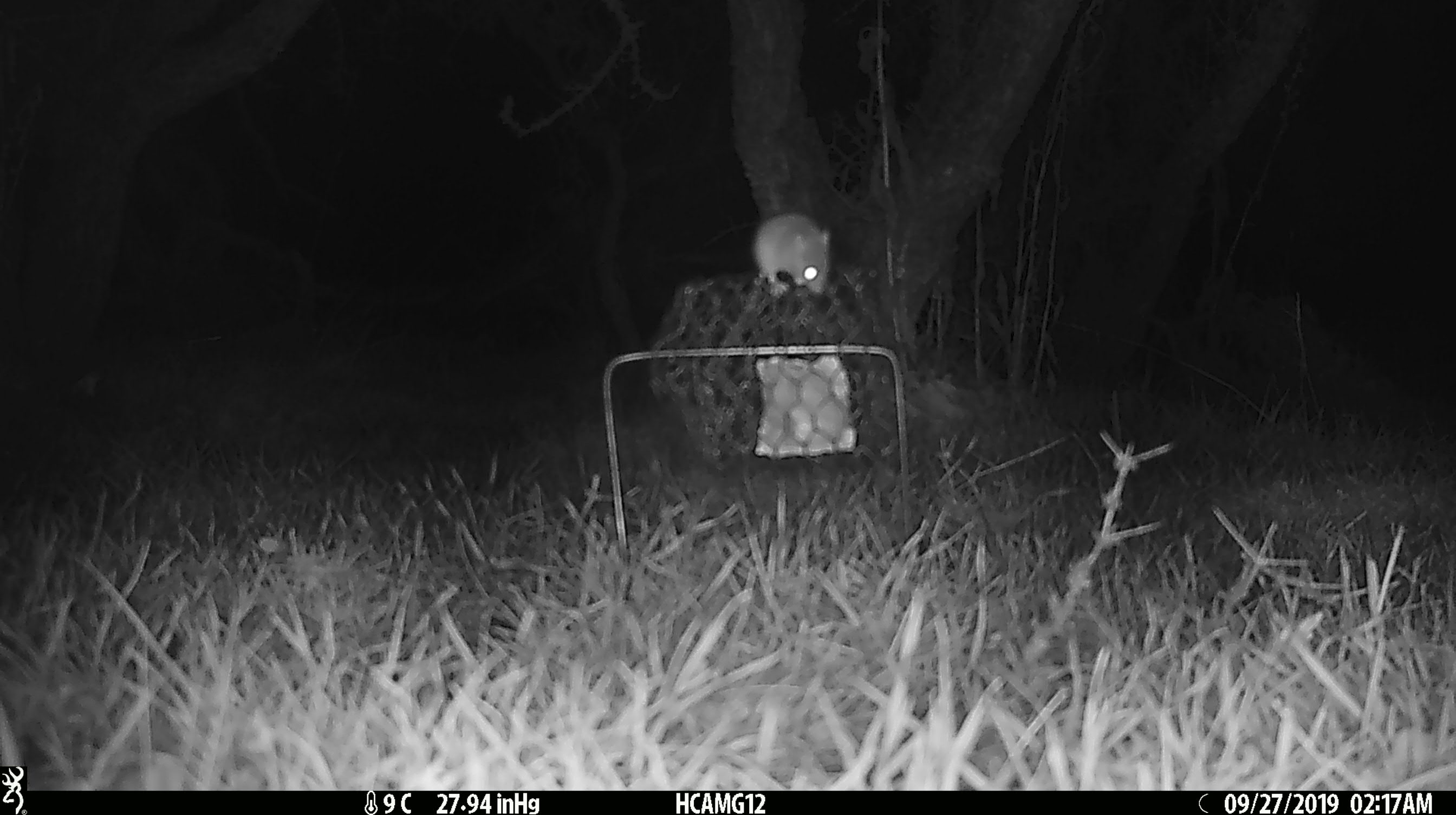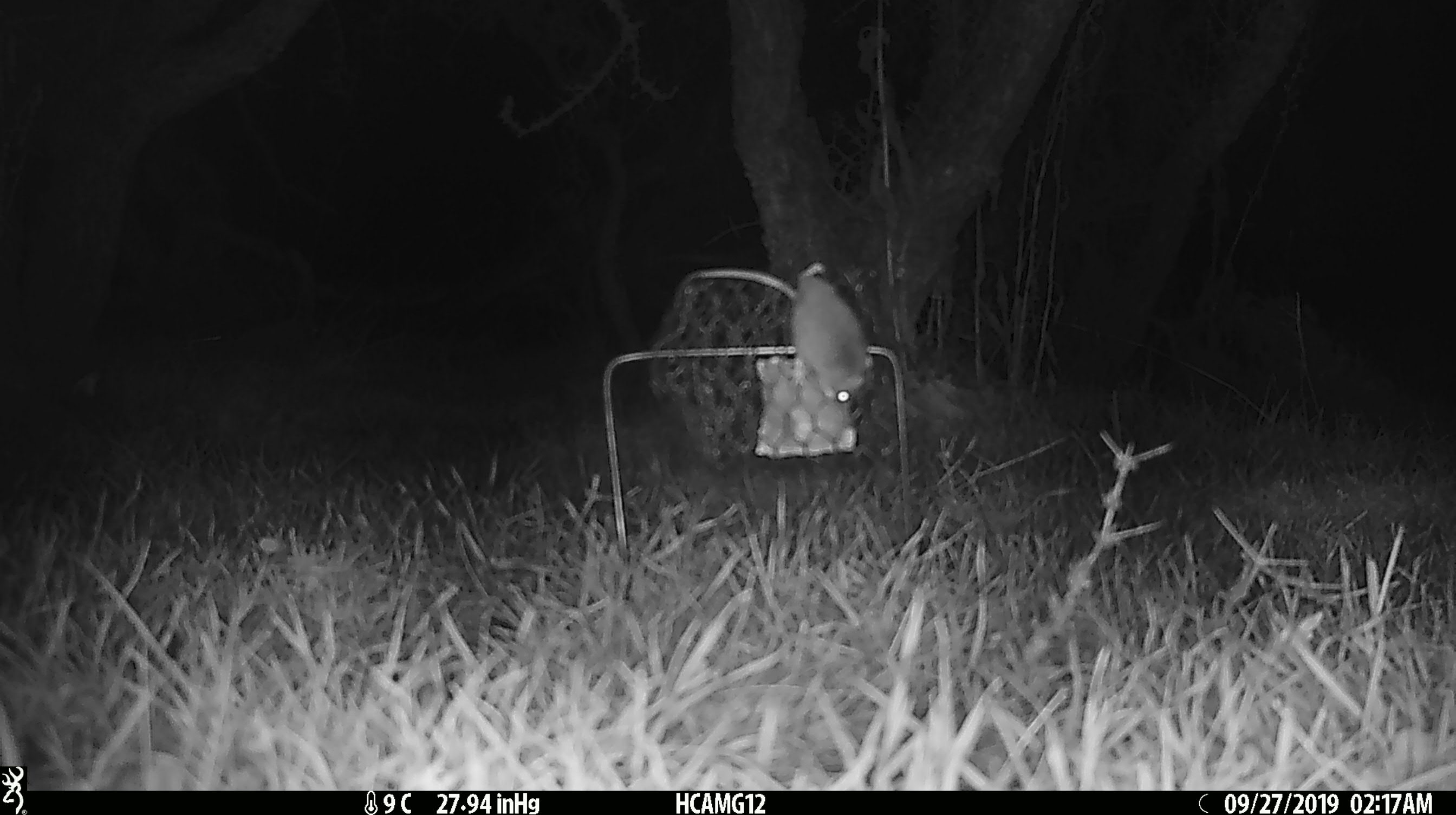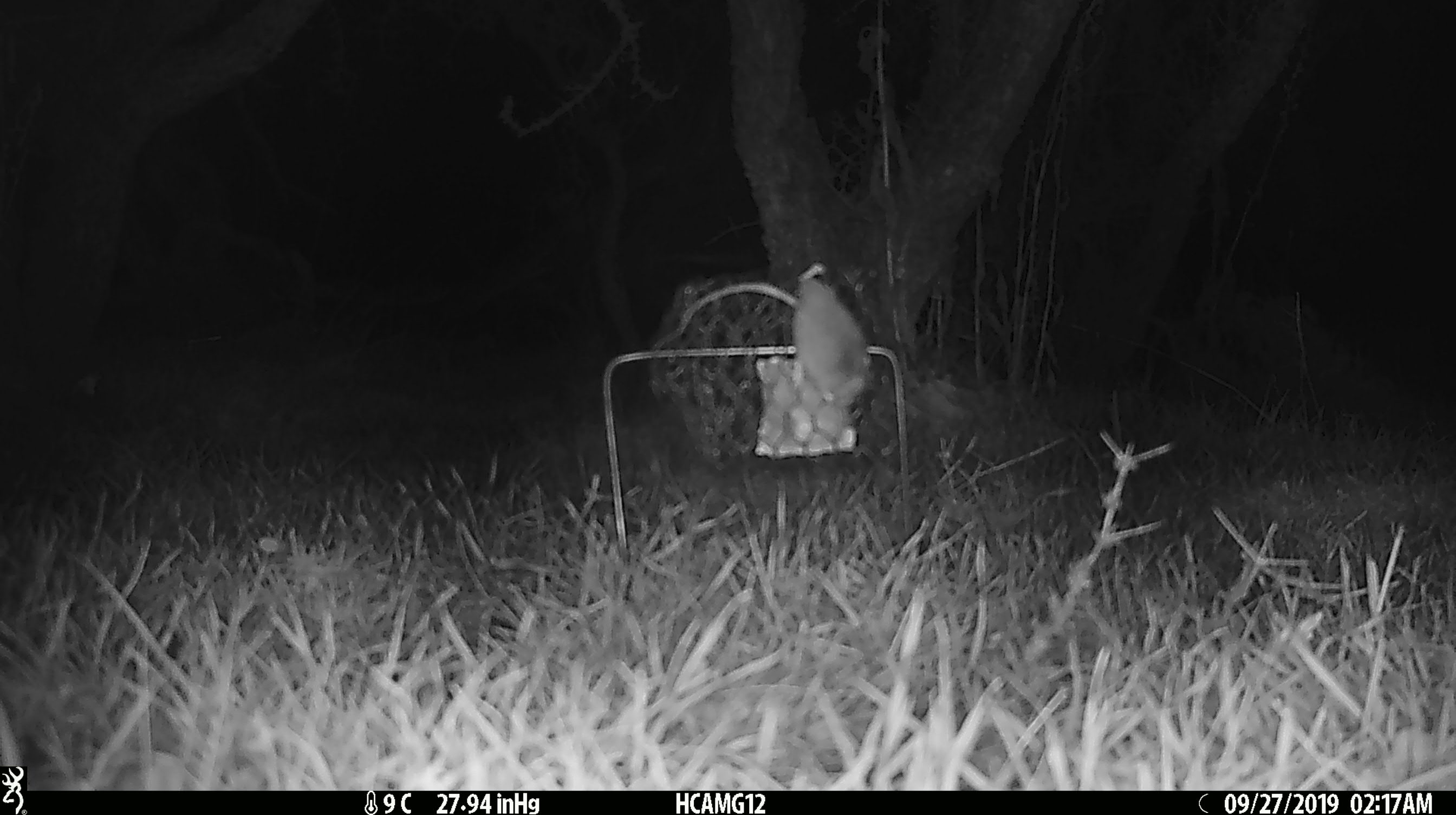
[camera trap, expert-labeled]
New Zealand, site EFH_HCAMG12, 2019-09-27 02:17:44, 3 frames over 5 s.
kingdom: Animalia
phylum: Chordata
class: Mammalia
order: Rodentia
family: Muridae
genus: Mus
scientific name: Mus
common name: mouse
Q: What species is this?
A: Mouse (Mus).